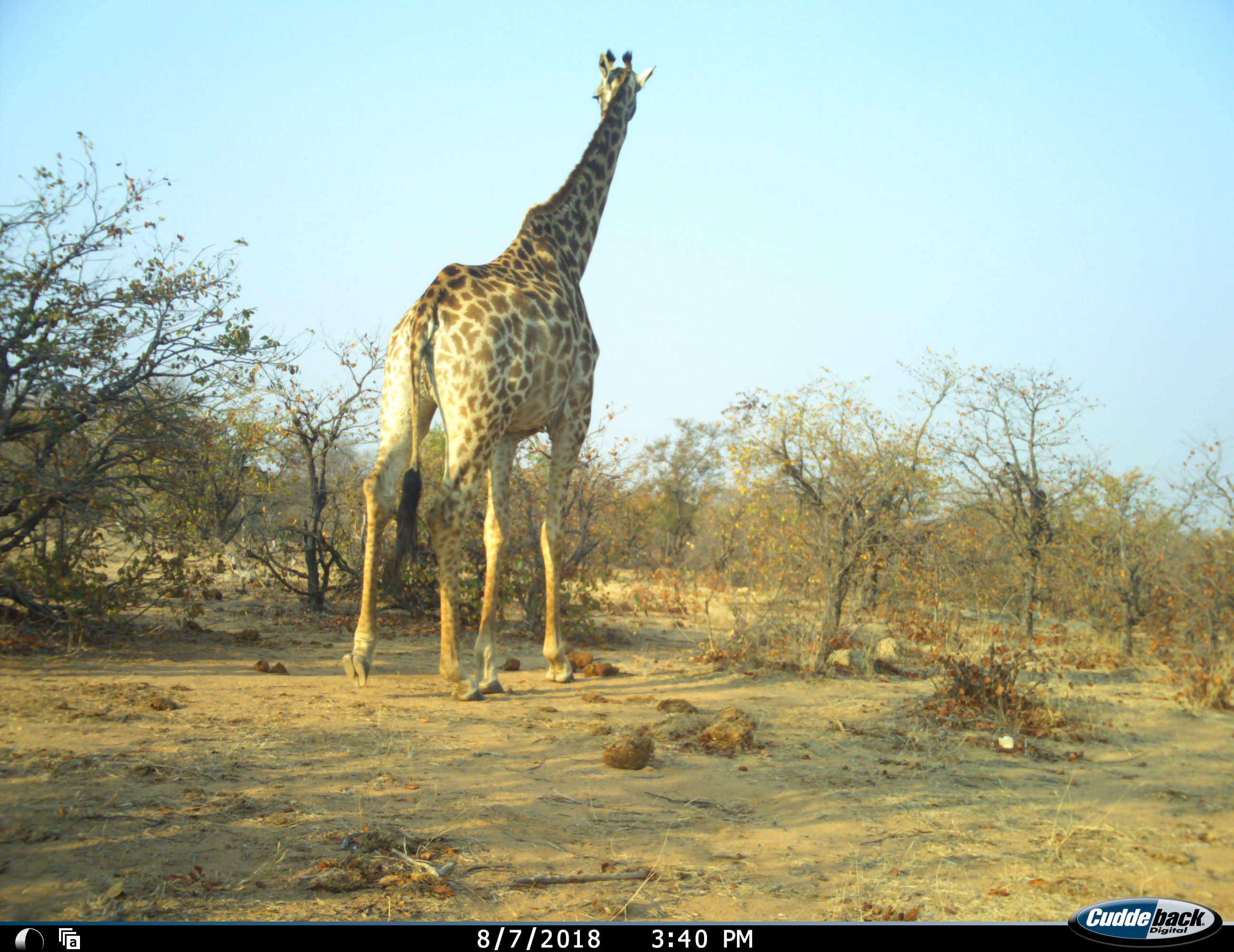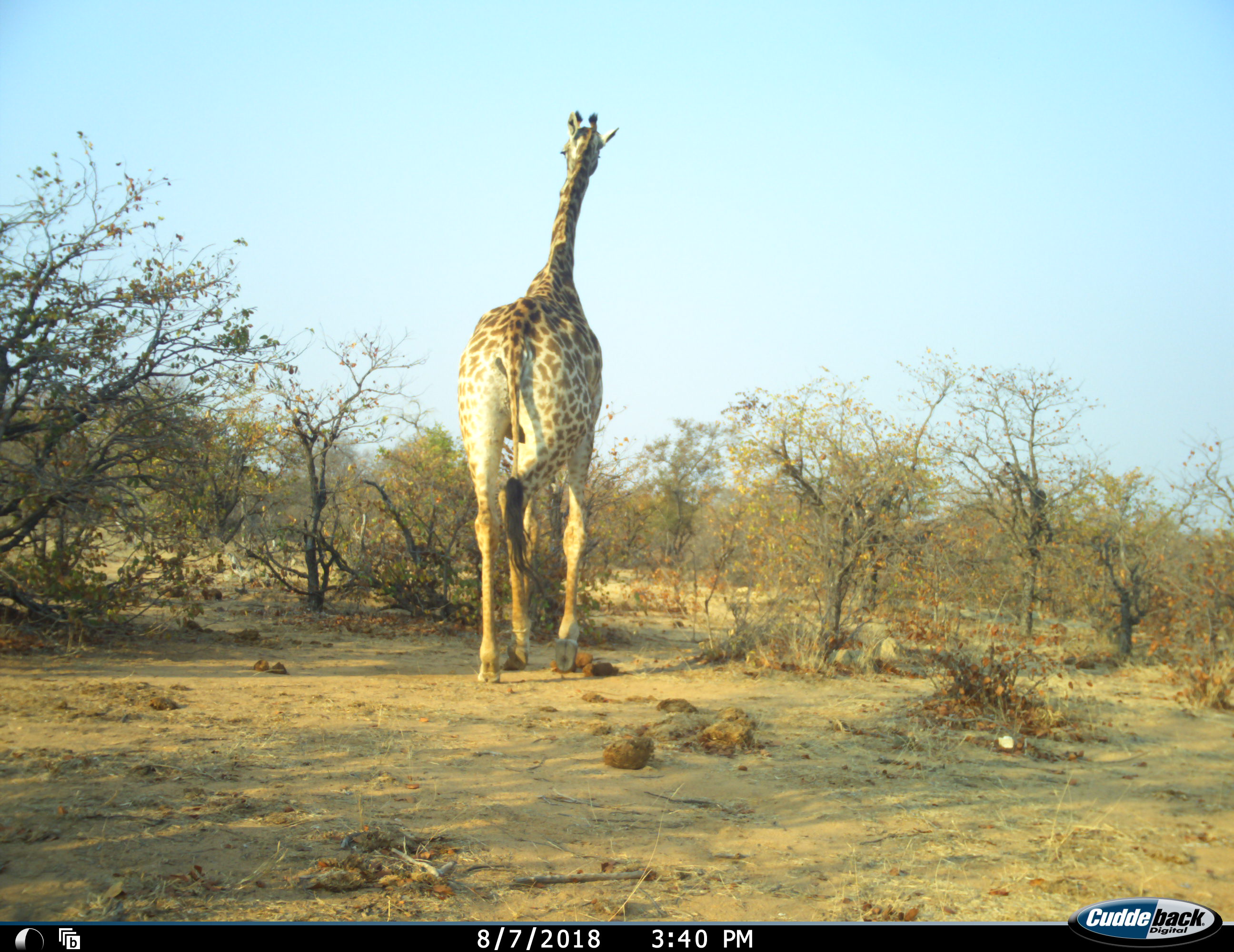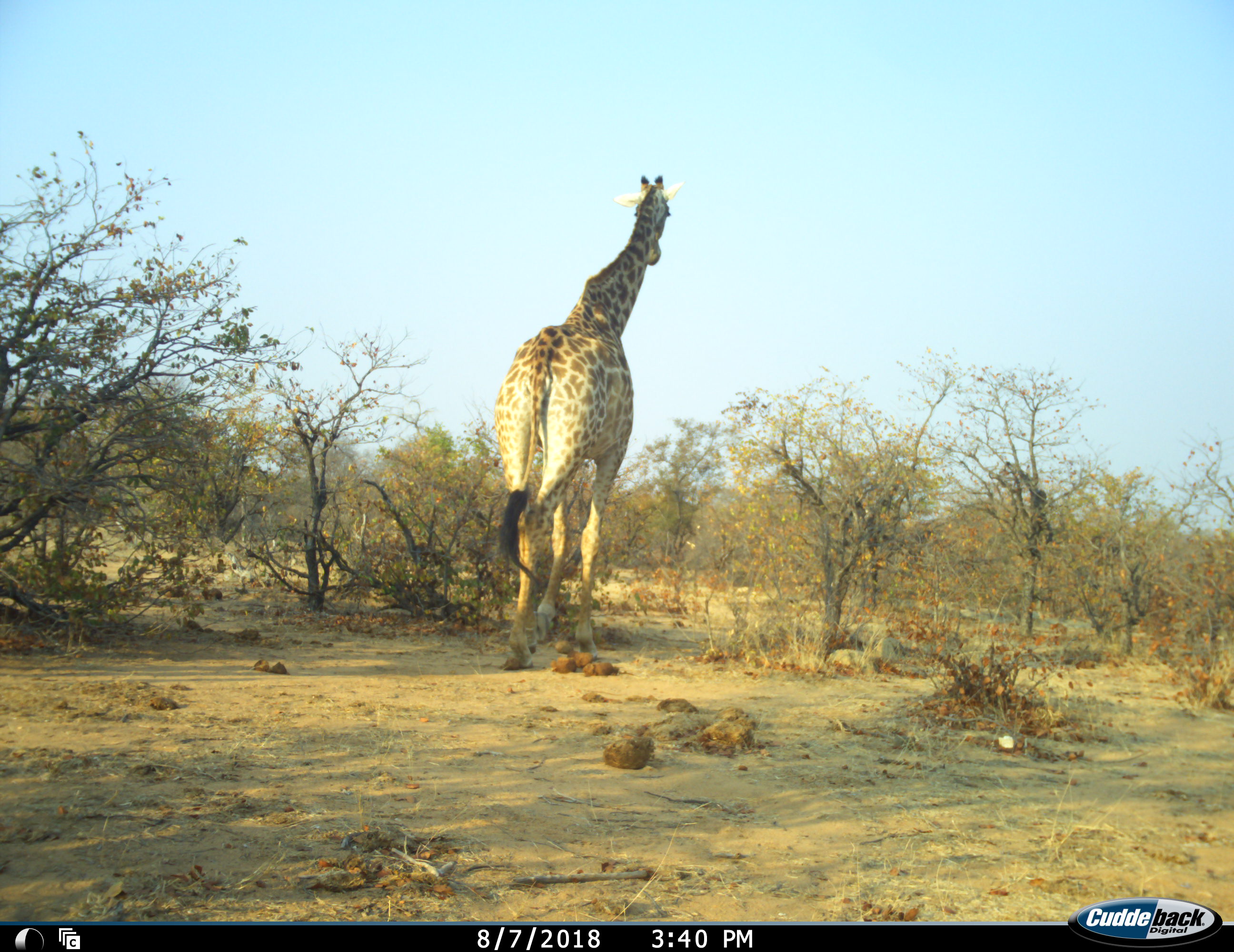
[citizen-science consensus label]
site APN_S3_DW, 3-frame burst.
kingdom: Animalia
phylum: Chordata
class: Mammalia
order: Artiodactyla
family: Giraffidae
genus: Giraffa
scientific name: Giraffa camelopardalis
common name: giraffe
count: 1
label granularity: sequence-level